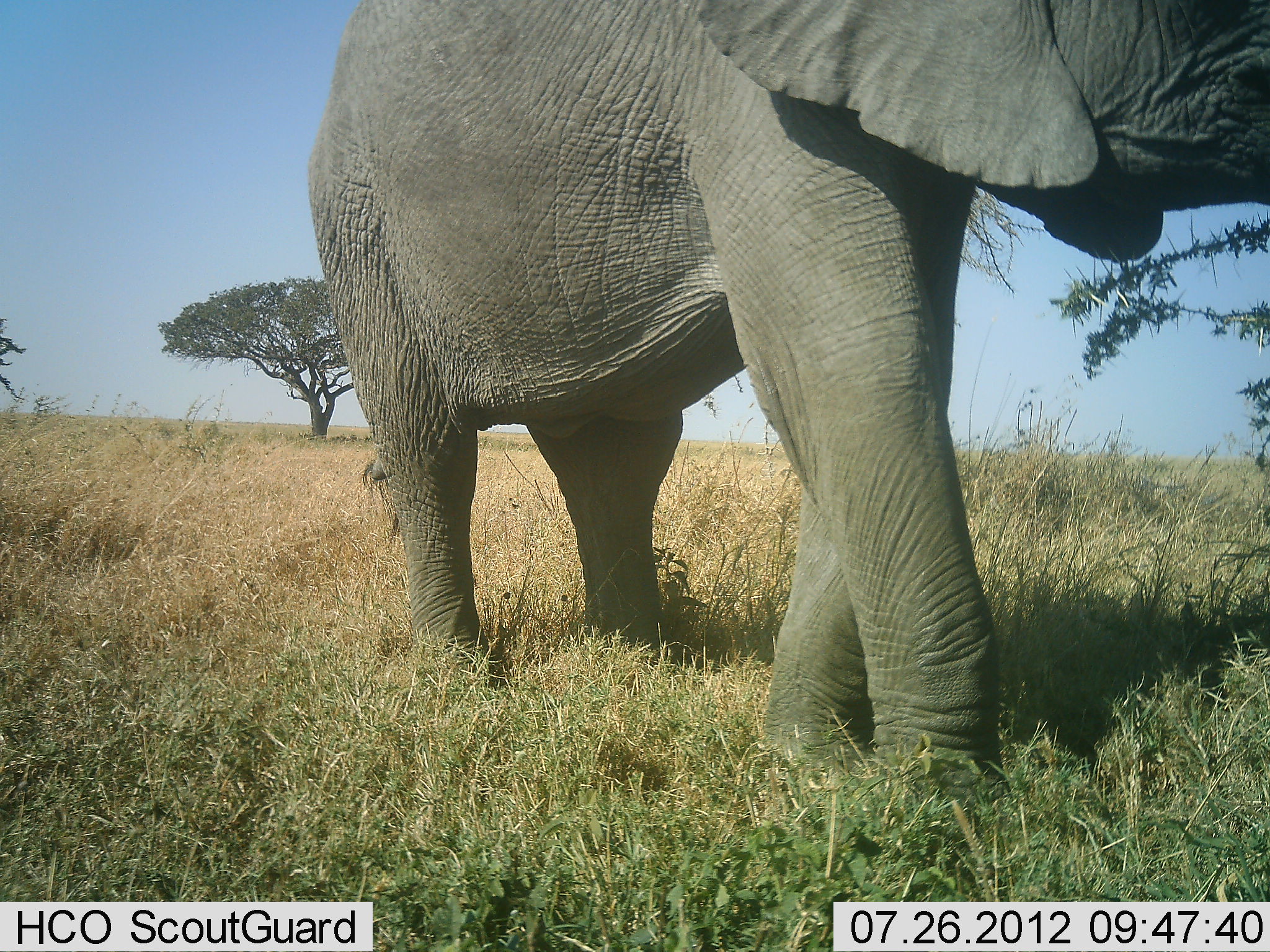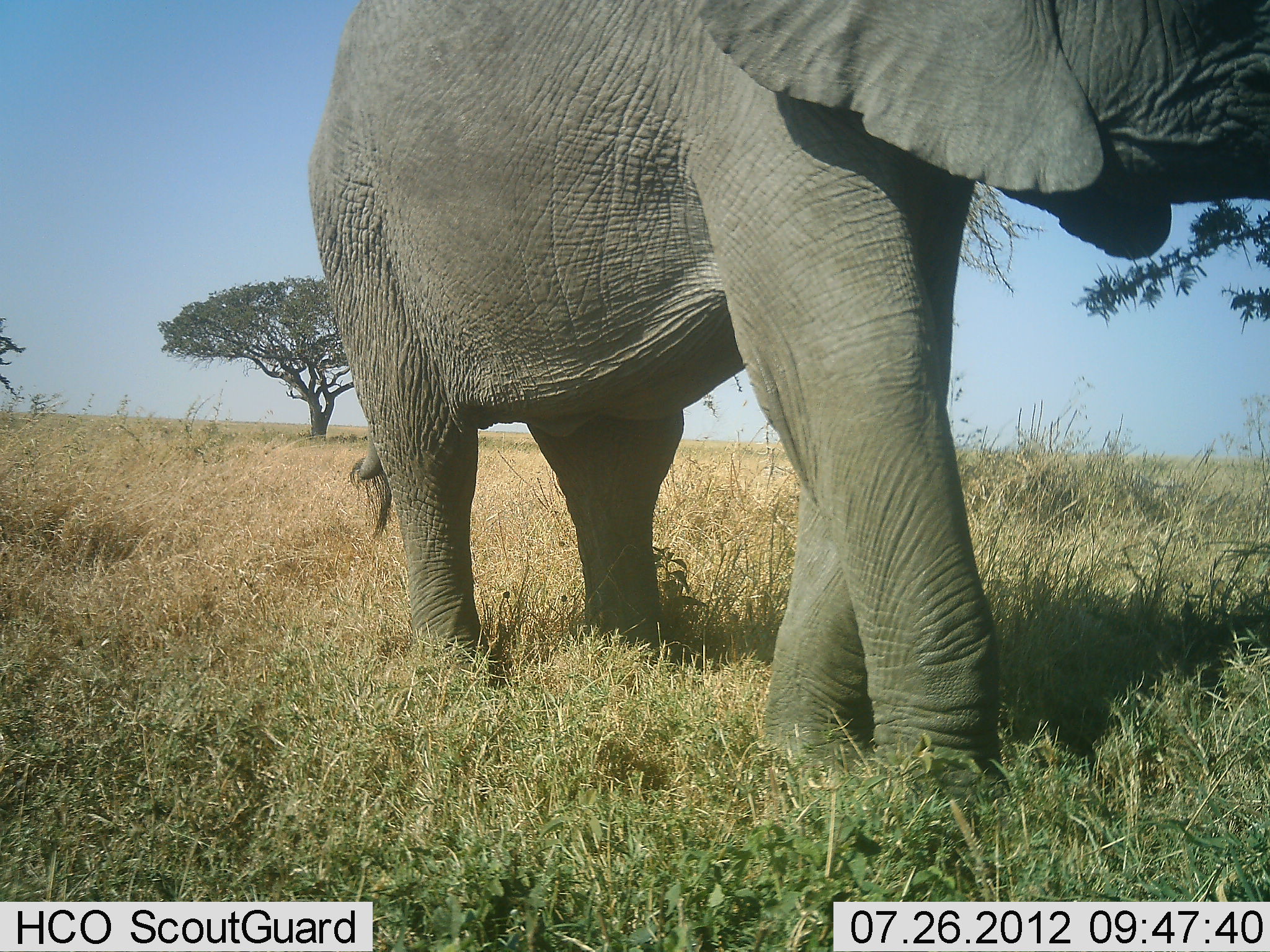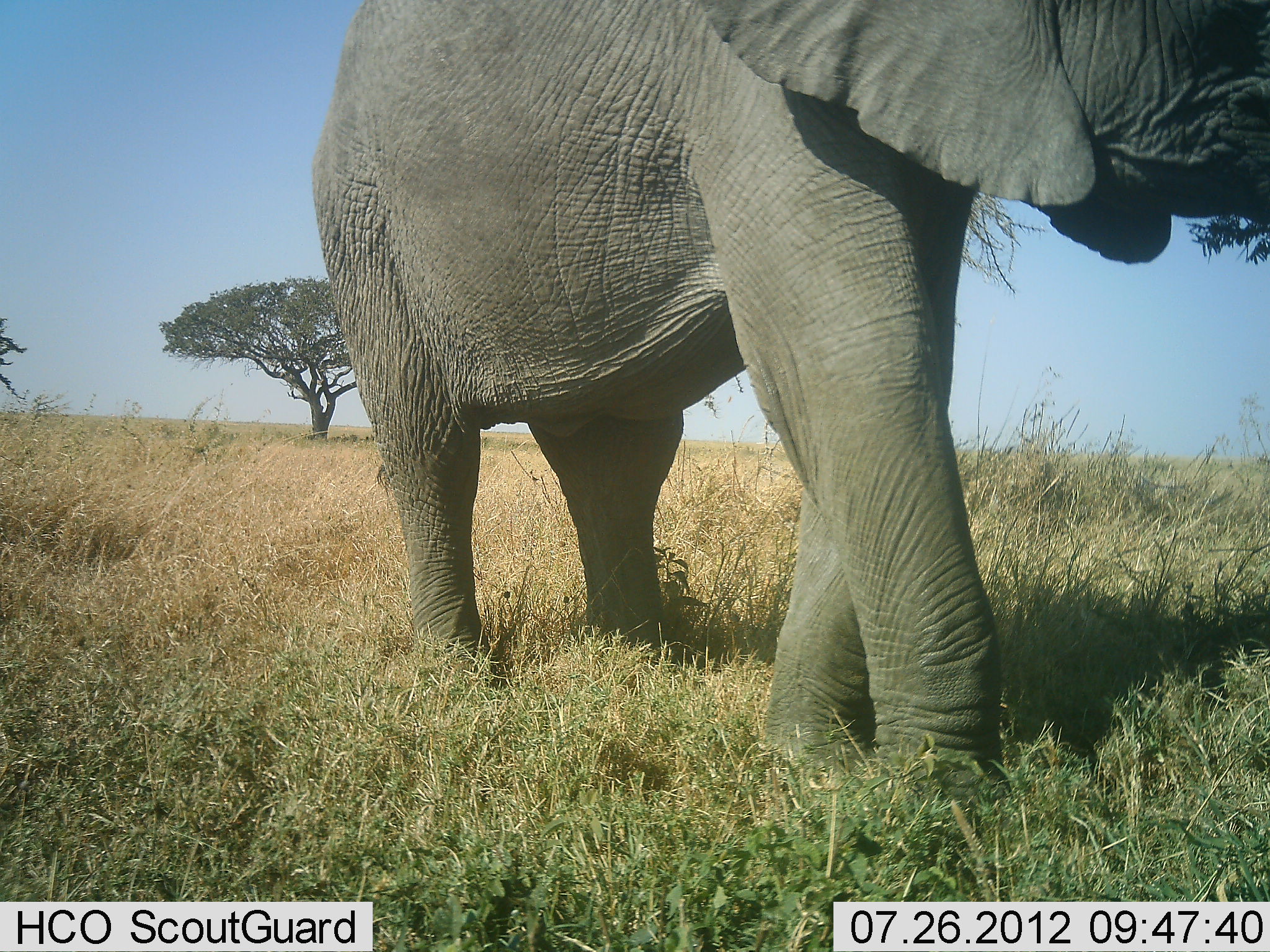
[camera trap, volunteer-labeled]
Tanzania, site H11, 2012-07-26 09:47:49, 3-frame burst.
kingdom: Animalia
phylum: Chordata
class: Mammalia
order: Proboscidea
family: Elephantidae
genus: Loxodonta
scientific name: Loxodonta africana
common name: african bush elephant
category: elephant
Elephant (african bush elephant) (Loxodonta africana), count 1. Behavior (volunteer vote fractions): standing 40%, resting 0%, moving 10%, interacting 0%. Young present (vote fraction): 0%. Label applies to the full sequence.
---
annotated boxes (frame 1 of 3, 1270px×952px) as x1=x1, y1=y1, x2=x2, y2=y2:
animal: x1=310, y1=0, x2=1269, y2=822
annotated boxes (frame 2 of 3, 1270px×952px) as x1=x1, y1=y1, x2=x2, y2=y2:
animal: x1=307, y1=2, x2=1269, y2=841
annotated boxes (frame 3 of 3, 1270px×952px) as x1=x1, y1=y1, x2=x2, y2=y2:
animal: x1=308, y1=1, x2=1270, y2=809